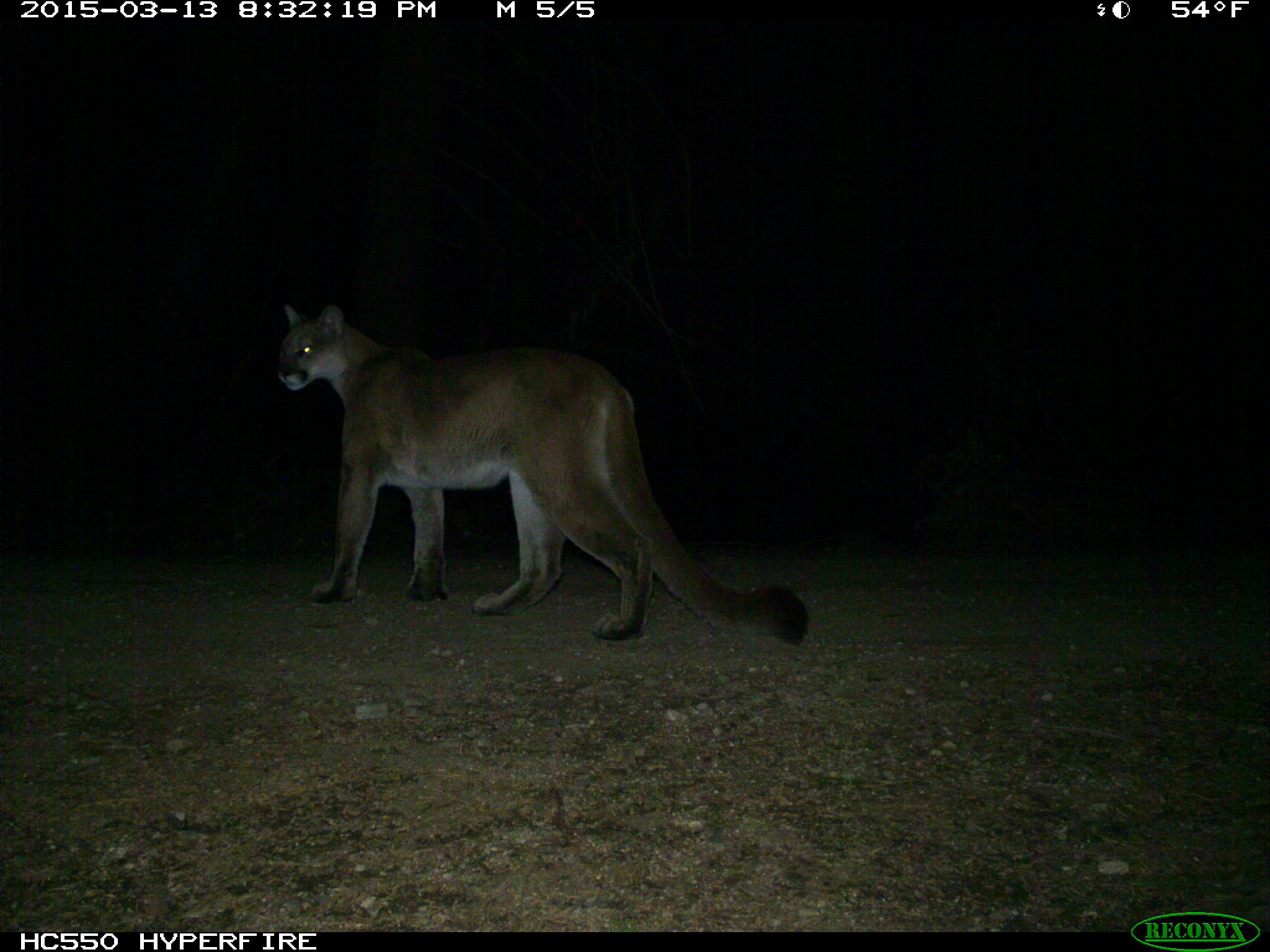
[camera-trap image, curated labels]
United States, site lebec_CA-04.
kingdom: Animalia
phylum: Chordata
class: Mammalia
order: Carnivora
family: Felidae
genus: Puma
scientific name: Puma concolor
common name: mountain lion